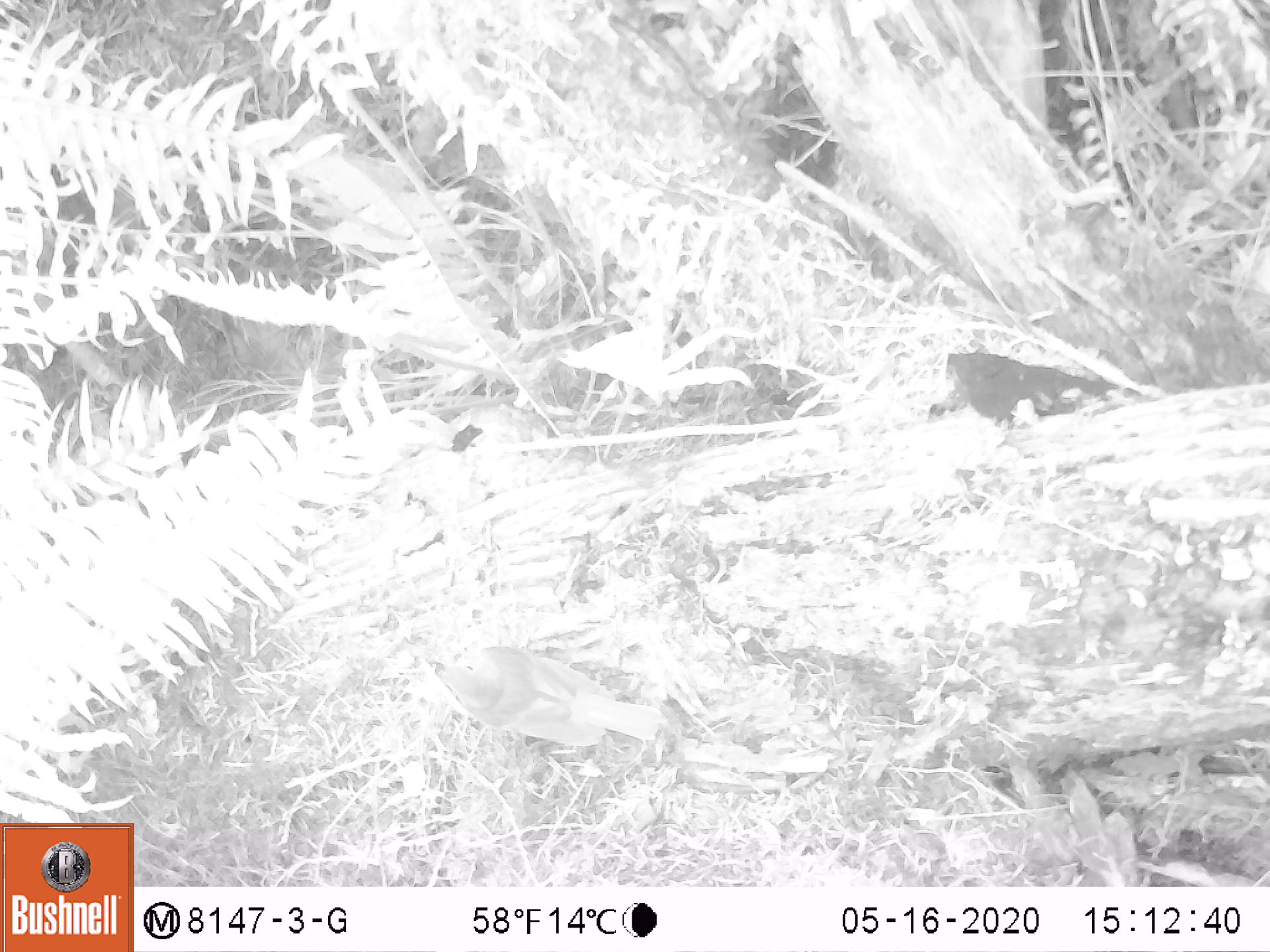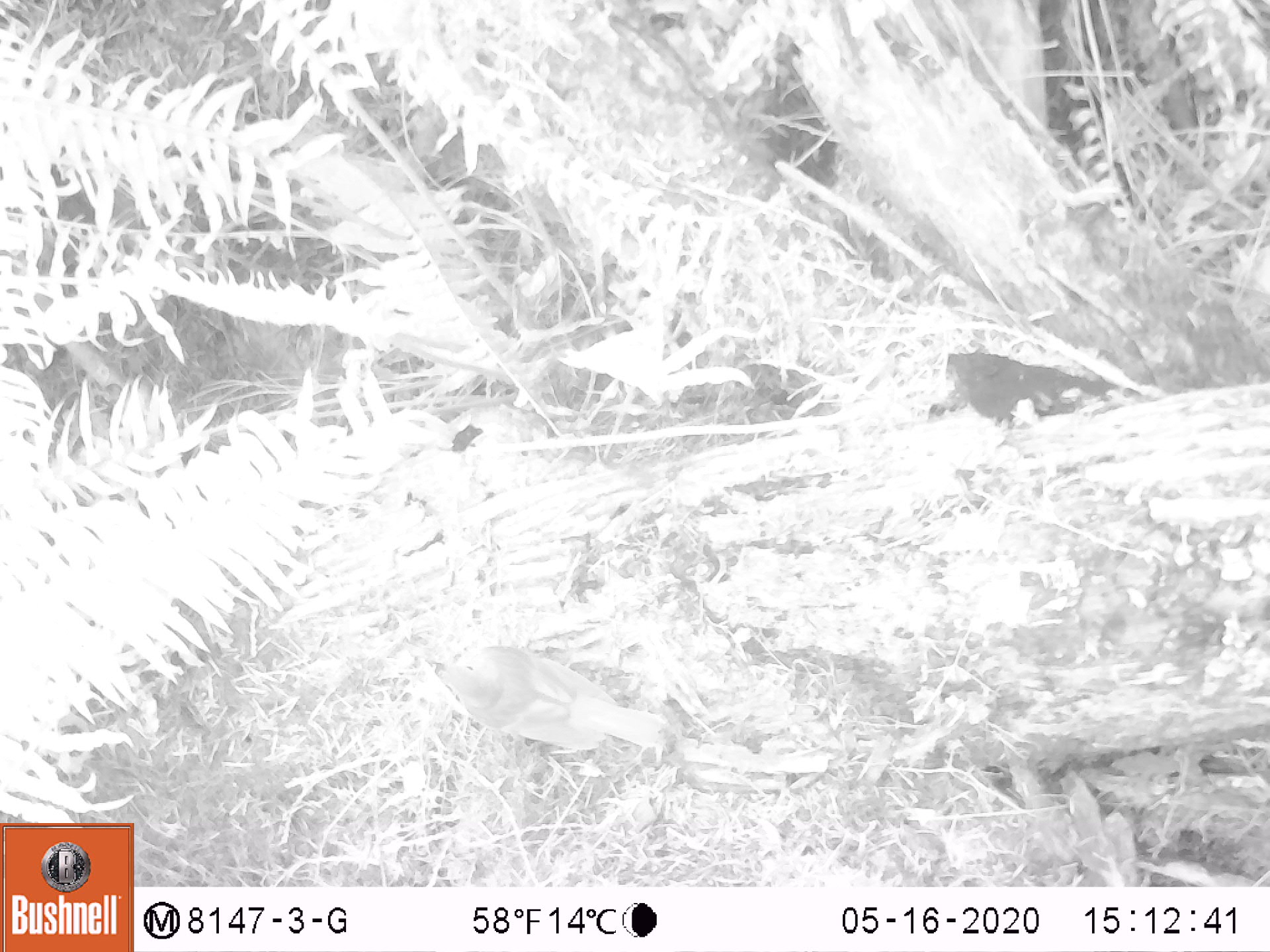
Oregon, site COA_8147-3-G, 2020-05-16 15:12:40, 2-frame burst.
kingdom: Animalia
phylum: Chordata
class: Aves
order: Passeriformes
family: Turdidae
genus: Catharus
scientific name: Catharus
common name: brown thrushes and nightingale-thrushes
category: catharus species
Catharus species (brown thrushes and nightingale-thrushes) (Catharus).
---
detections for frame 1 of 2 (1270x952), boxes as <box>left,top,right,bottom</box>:
catharus species: <box>408,619,679,766</box>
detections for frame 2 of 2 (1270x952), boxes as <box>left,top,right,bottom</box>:
catharus species: <box>416,622,680,774</box>